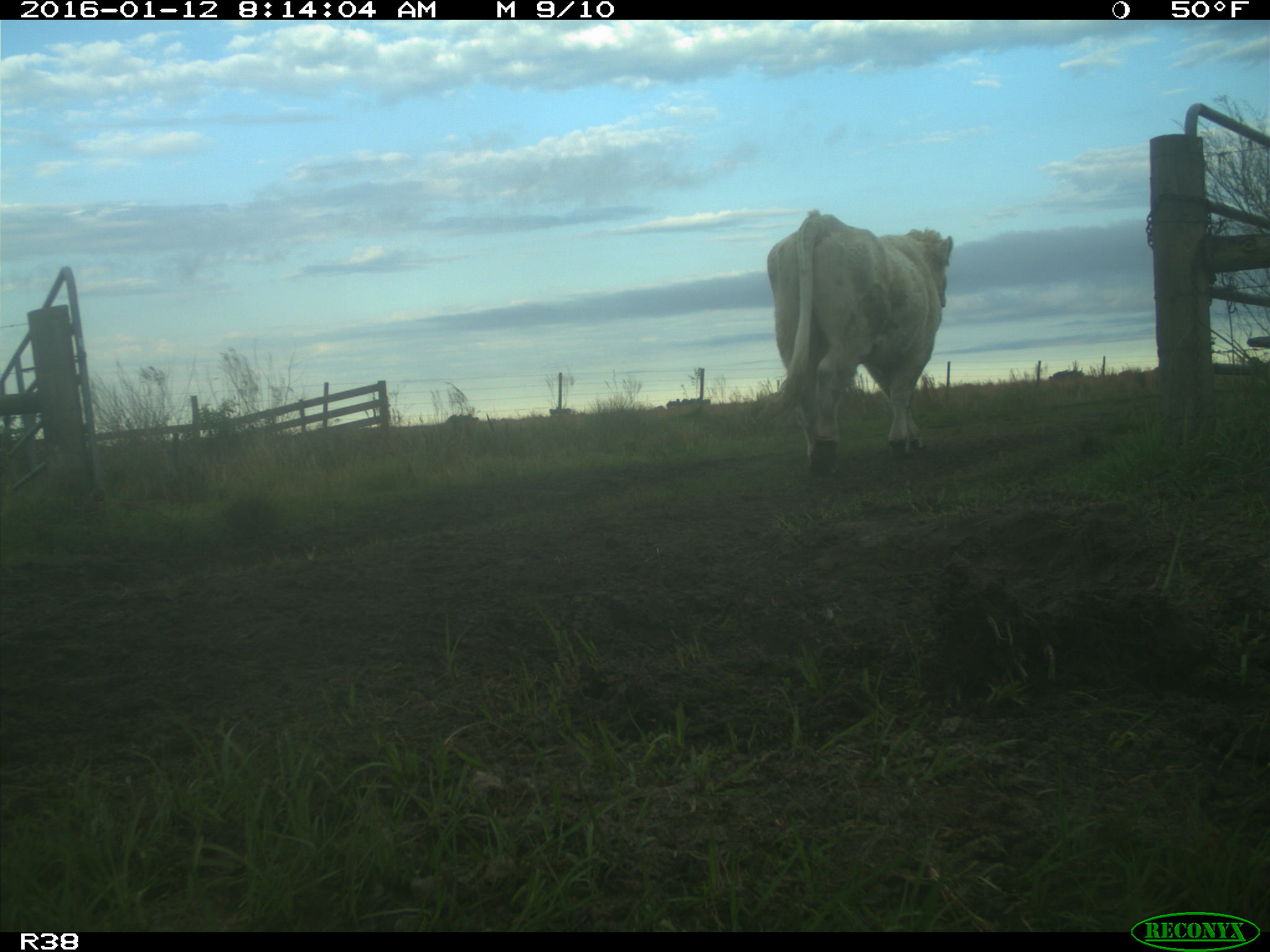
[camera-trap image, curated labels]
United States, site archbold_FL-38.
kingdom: Animalia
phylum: Chordata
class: Mammalia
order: Artiodactyla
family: Bovidae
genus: Bos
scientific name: Bos taurus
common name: domestic cow